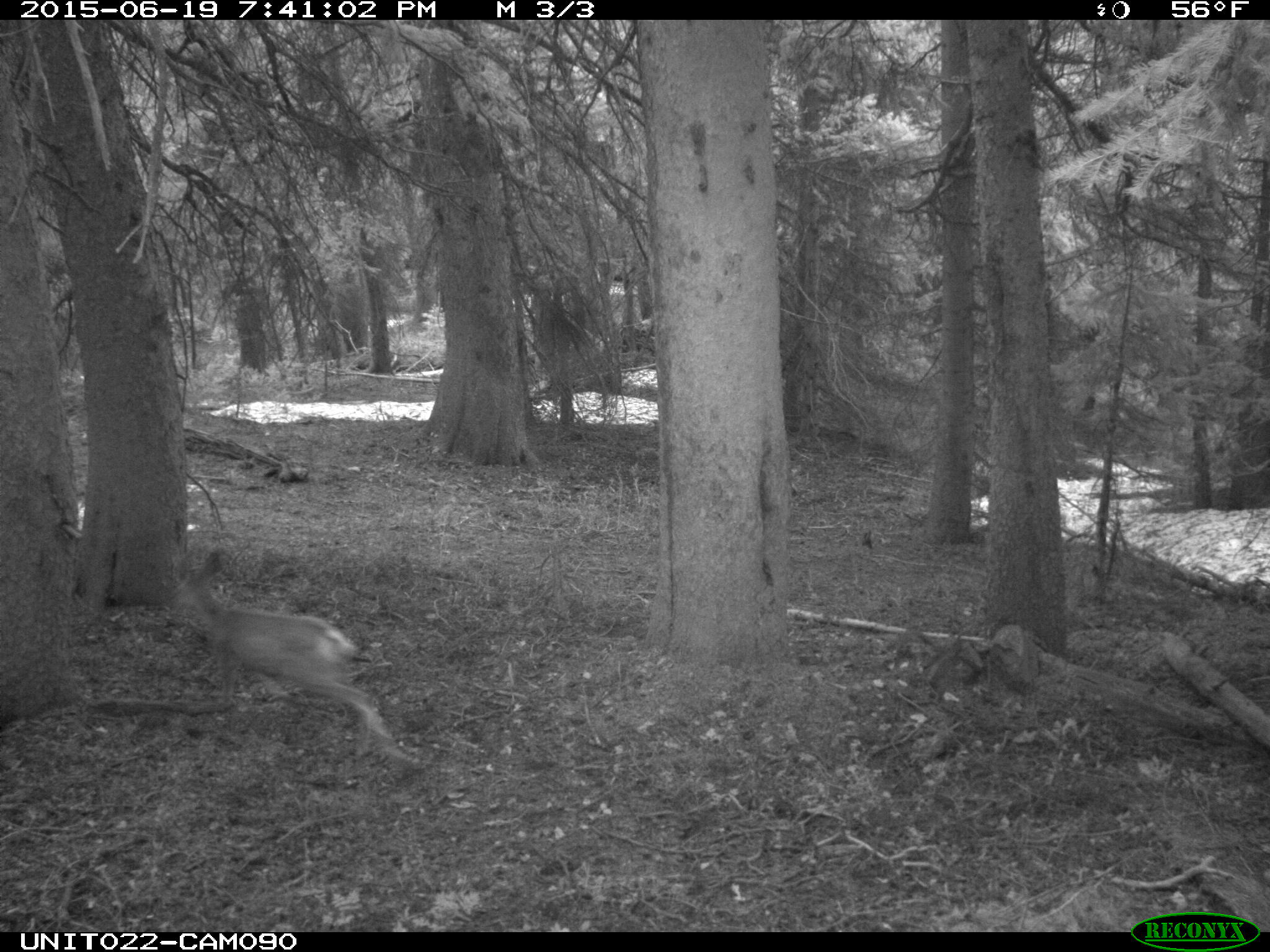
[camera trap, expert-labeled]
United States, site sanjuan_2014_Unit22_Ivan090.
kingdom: Animalia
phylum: Chordata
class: Mammalia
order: Artiodactyla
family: Cervidae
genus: Odocoileus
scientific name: Odocoileus hemionus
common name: mule deer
Odocoileus hemionus (mule deer).